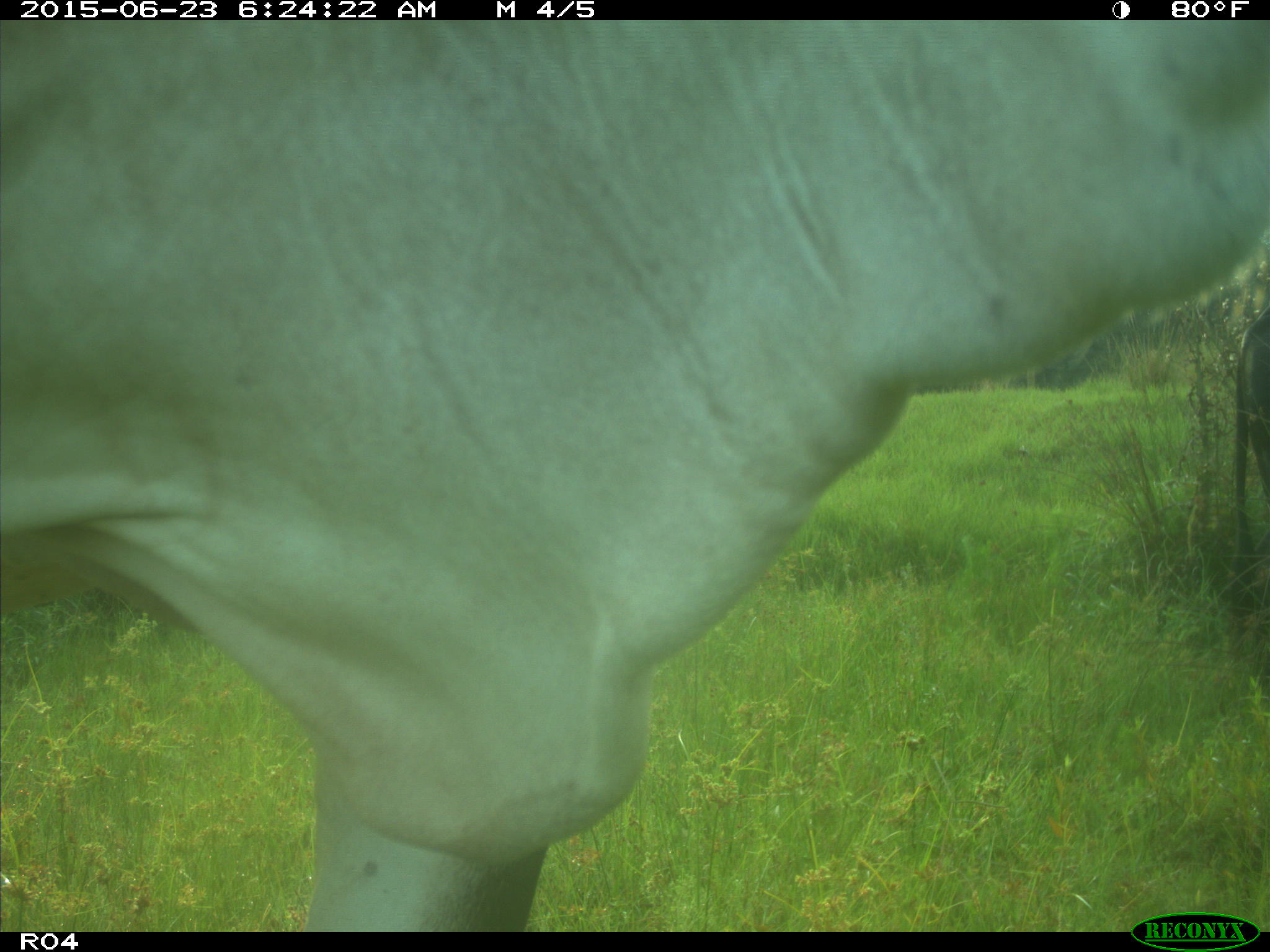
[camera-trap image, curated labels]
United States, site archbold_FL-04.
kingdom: Animalia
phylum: Chordata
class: Mammalia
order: Artiodactyla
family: Bovidae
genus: Bos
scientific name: Bos taurus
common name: domestic cow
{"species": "Bos taurus (domestic cow)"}